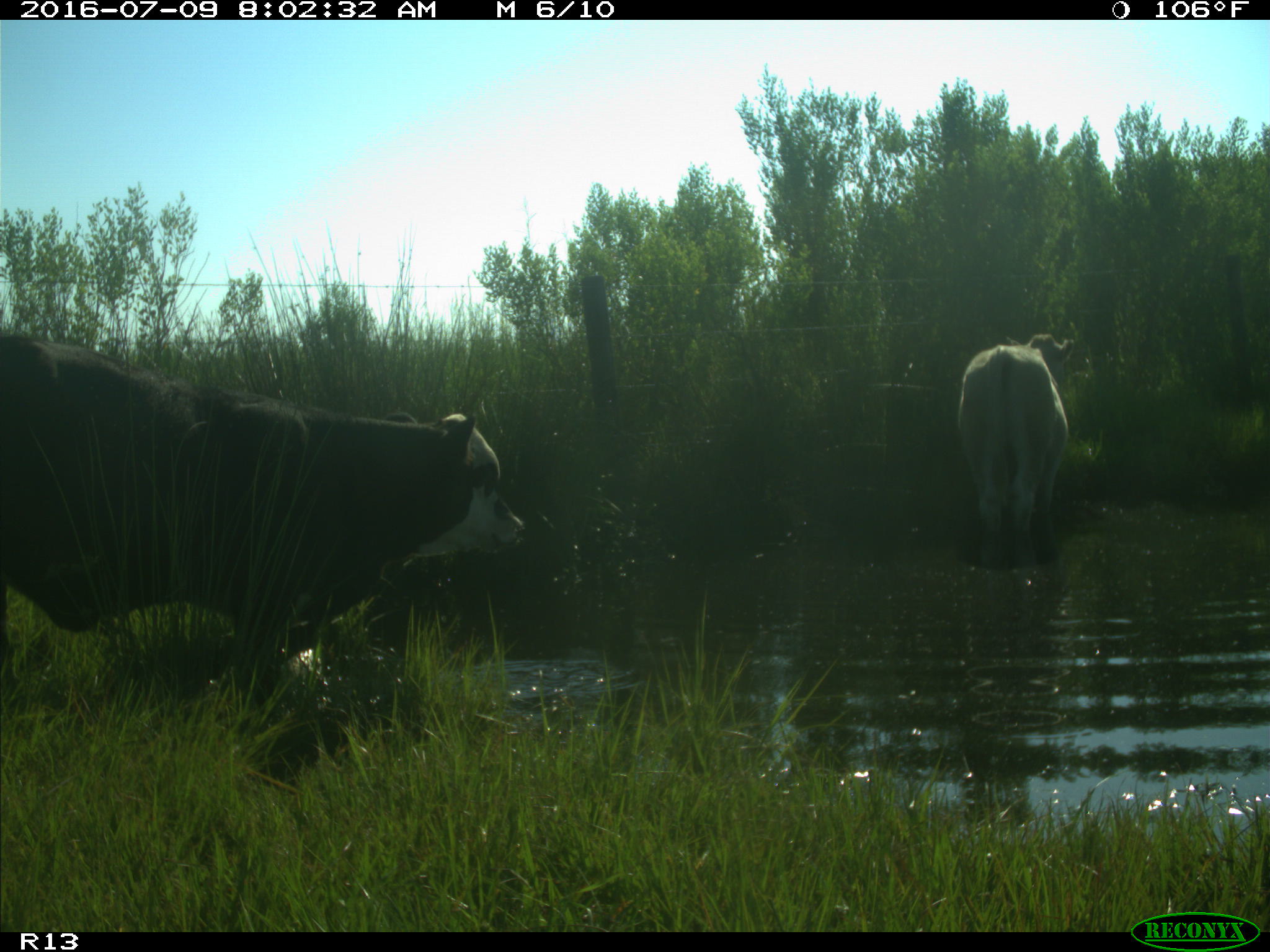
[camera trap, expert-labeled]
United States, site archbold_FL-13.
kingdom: Animalia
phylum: Chordata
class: Mammalia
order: Artiodactyla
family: Bovidae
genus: Bos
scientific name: Bos taurus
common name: domestic cow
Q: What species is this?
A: Bos taurus (domestic cow).